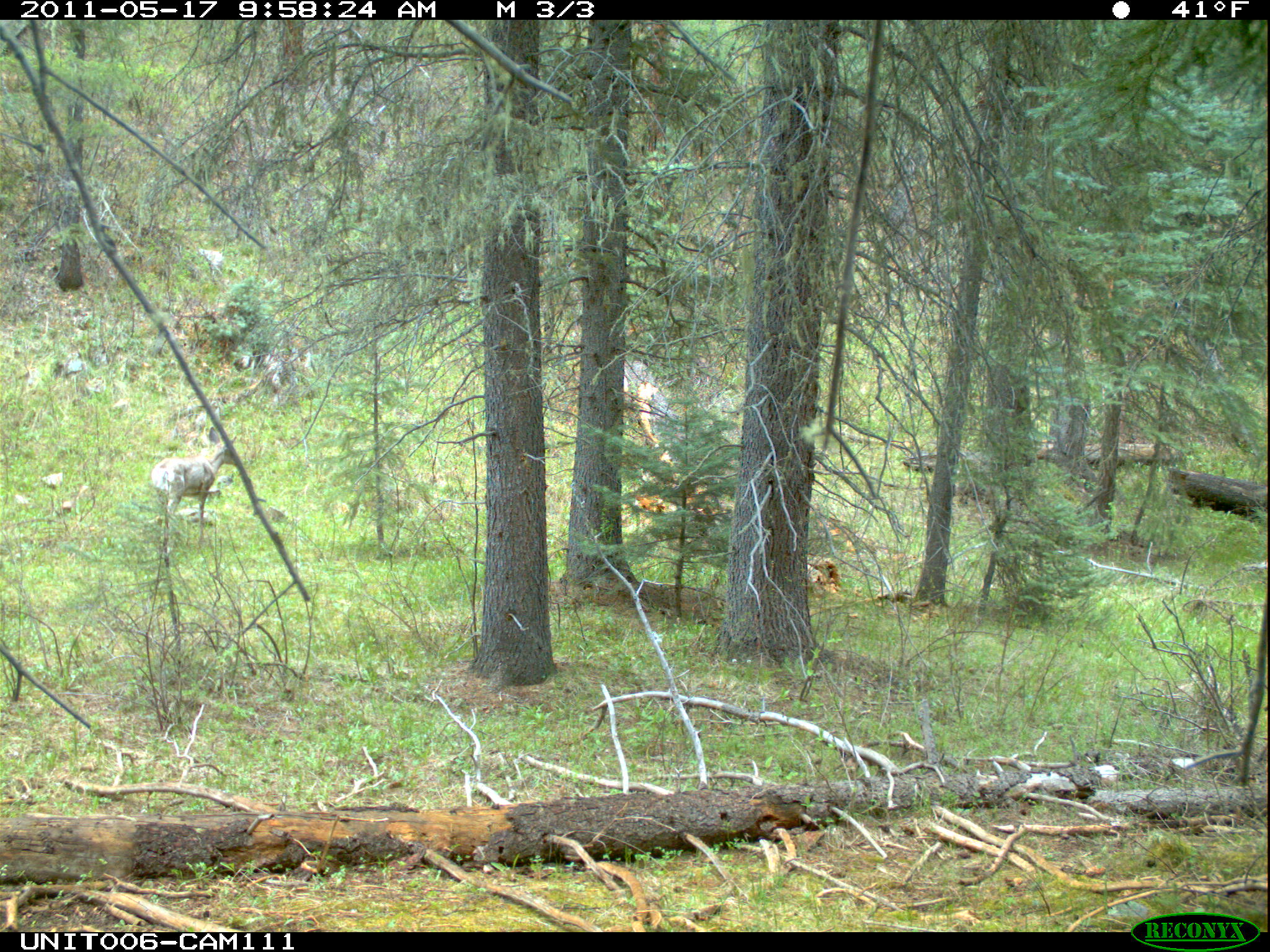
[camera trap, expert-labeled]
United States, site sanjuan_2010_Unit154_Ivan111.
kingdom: Animalia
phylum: Chordata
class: Mammalia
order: Artiodactyla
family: Cervidae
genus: Odocoileus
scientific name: Odocoileus hemionus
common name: mule deer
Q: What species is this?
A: Odocoileus hemionus (mule deer).